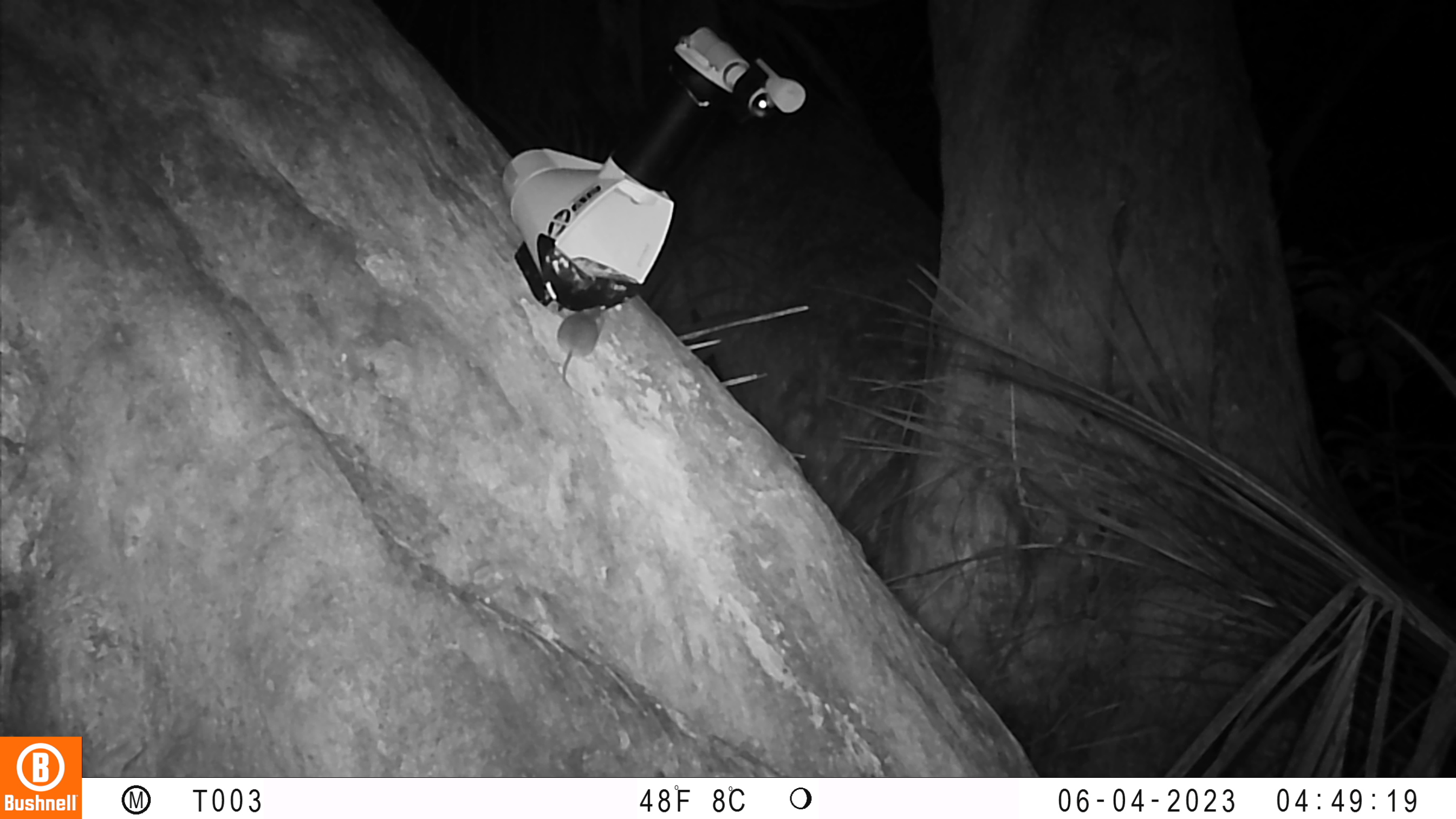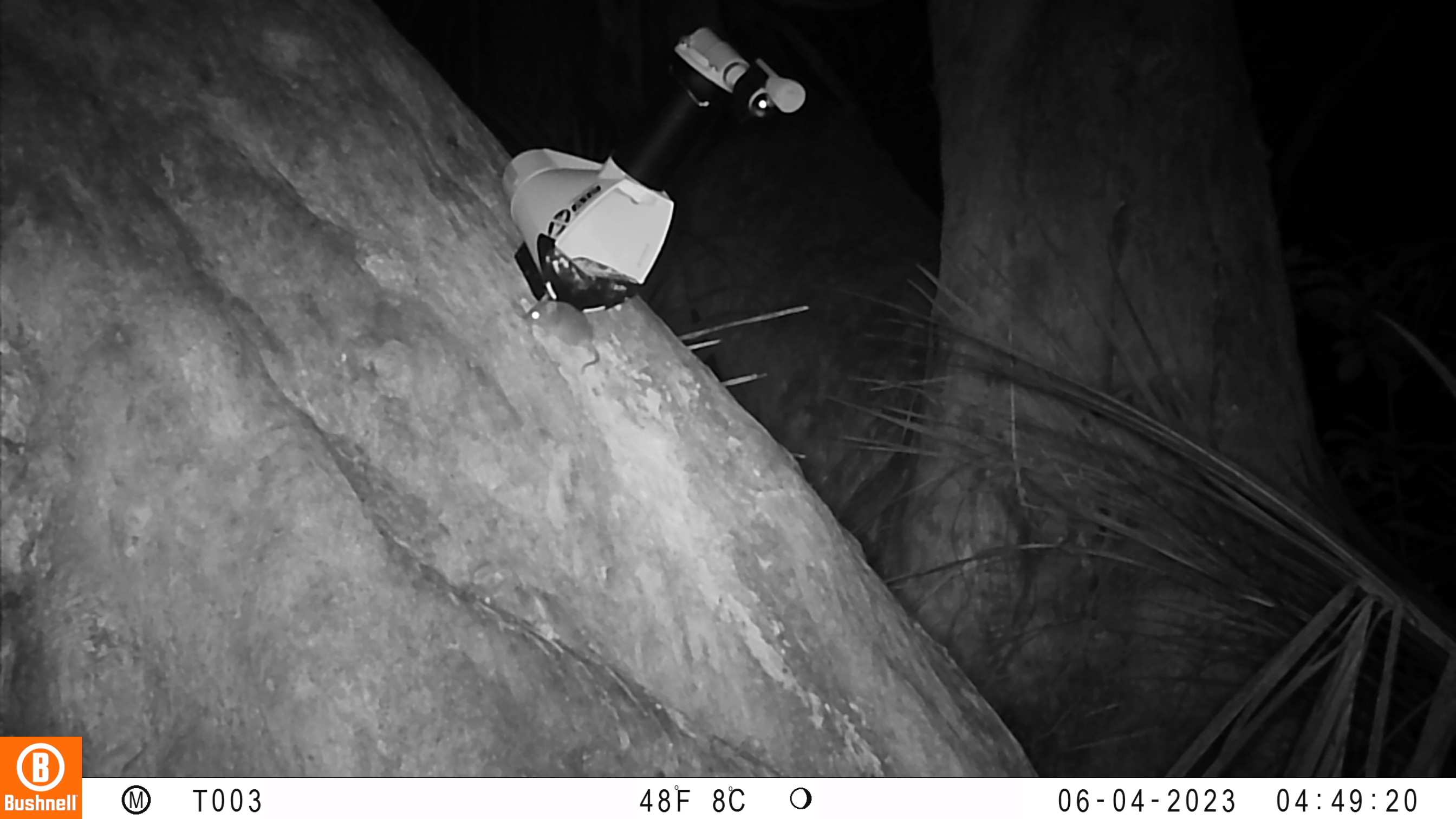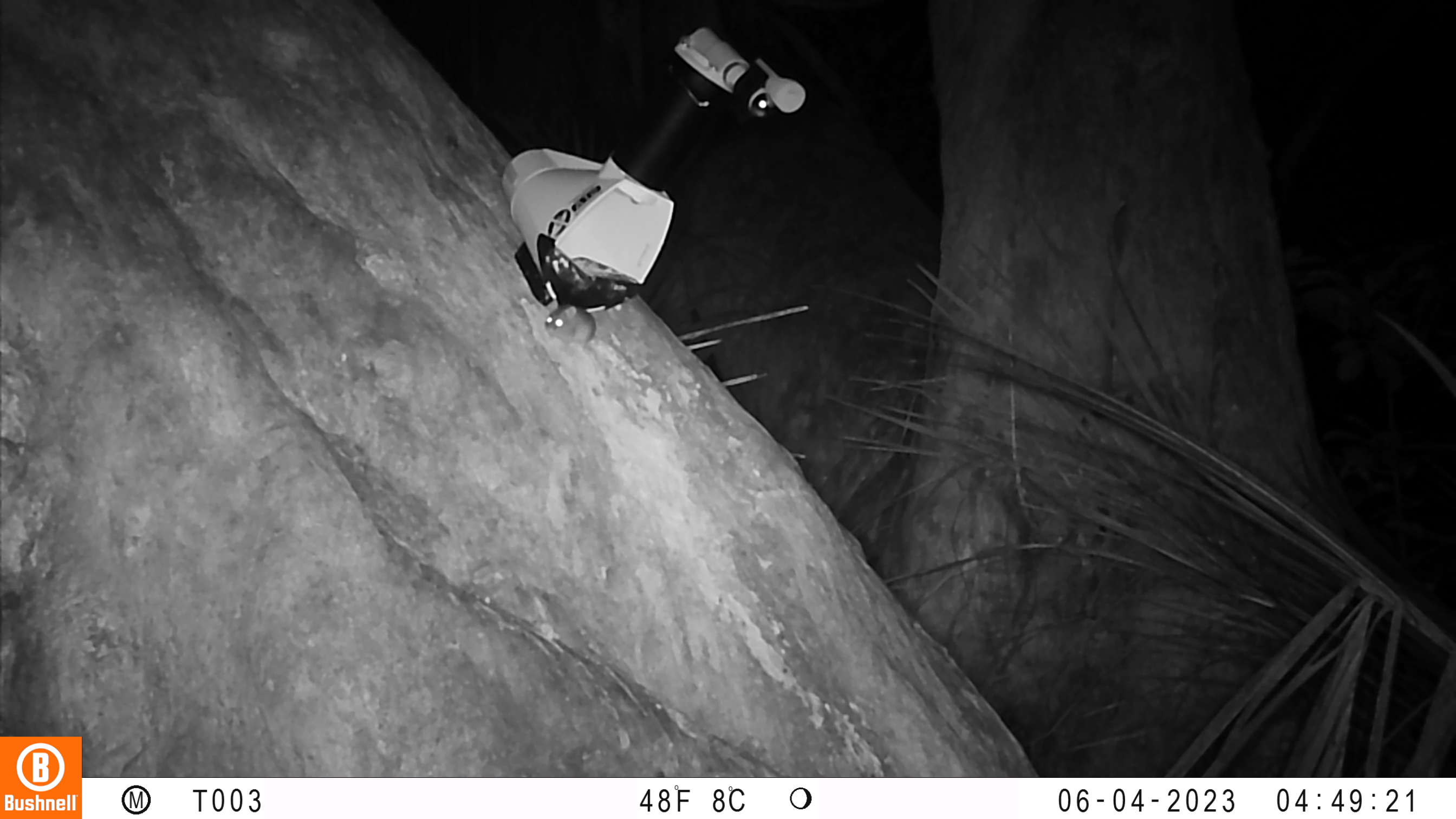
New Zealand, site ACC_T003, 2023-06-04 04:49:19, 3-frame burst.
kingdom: Animalia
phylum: Chordata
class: Mammalia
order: Rodentia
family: Muridae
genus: Mus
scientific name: Mus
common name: mouse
Mouse (Mus).